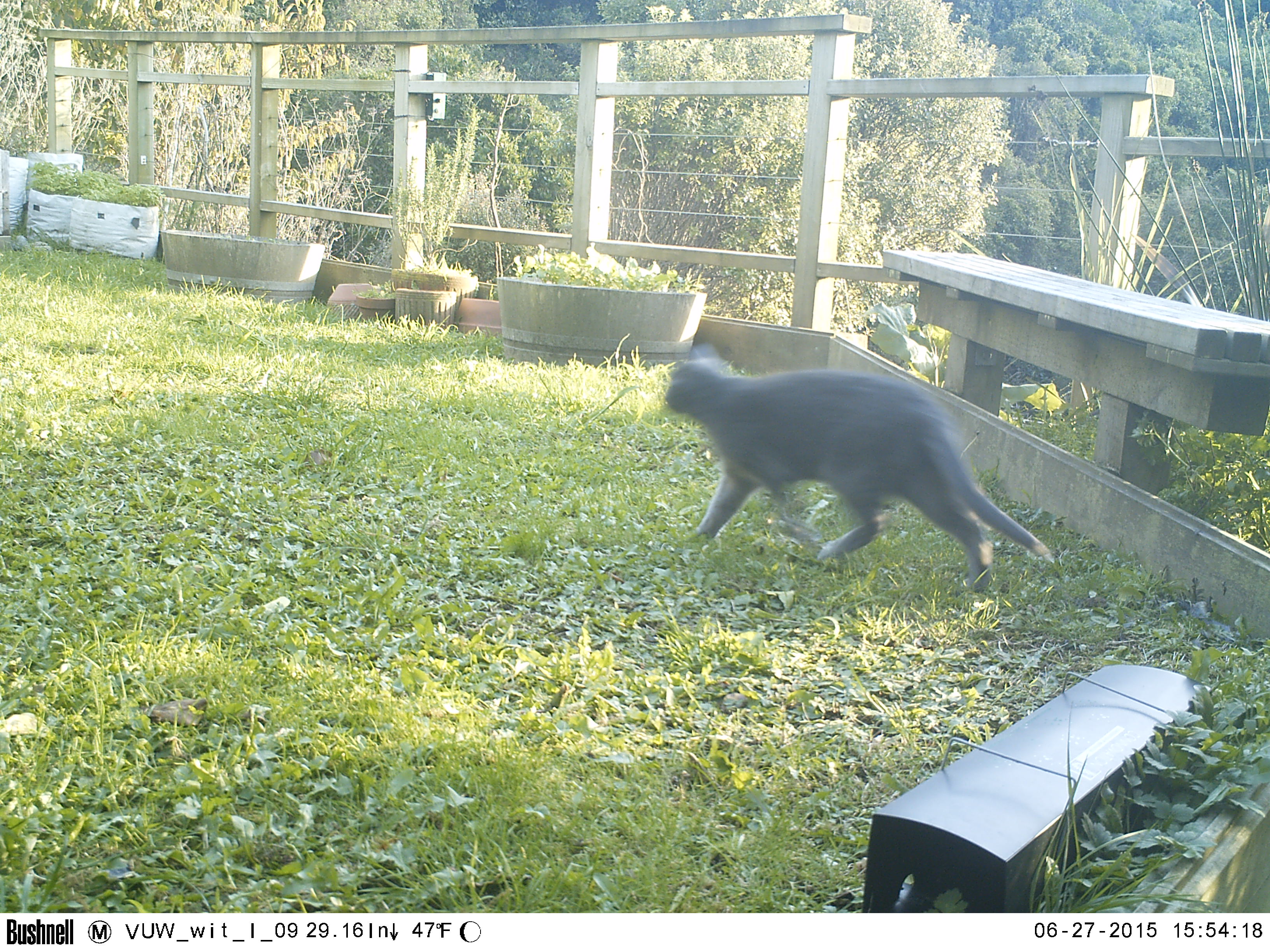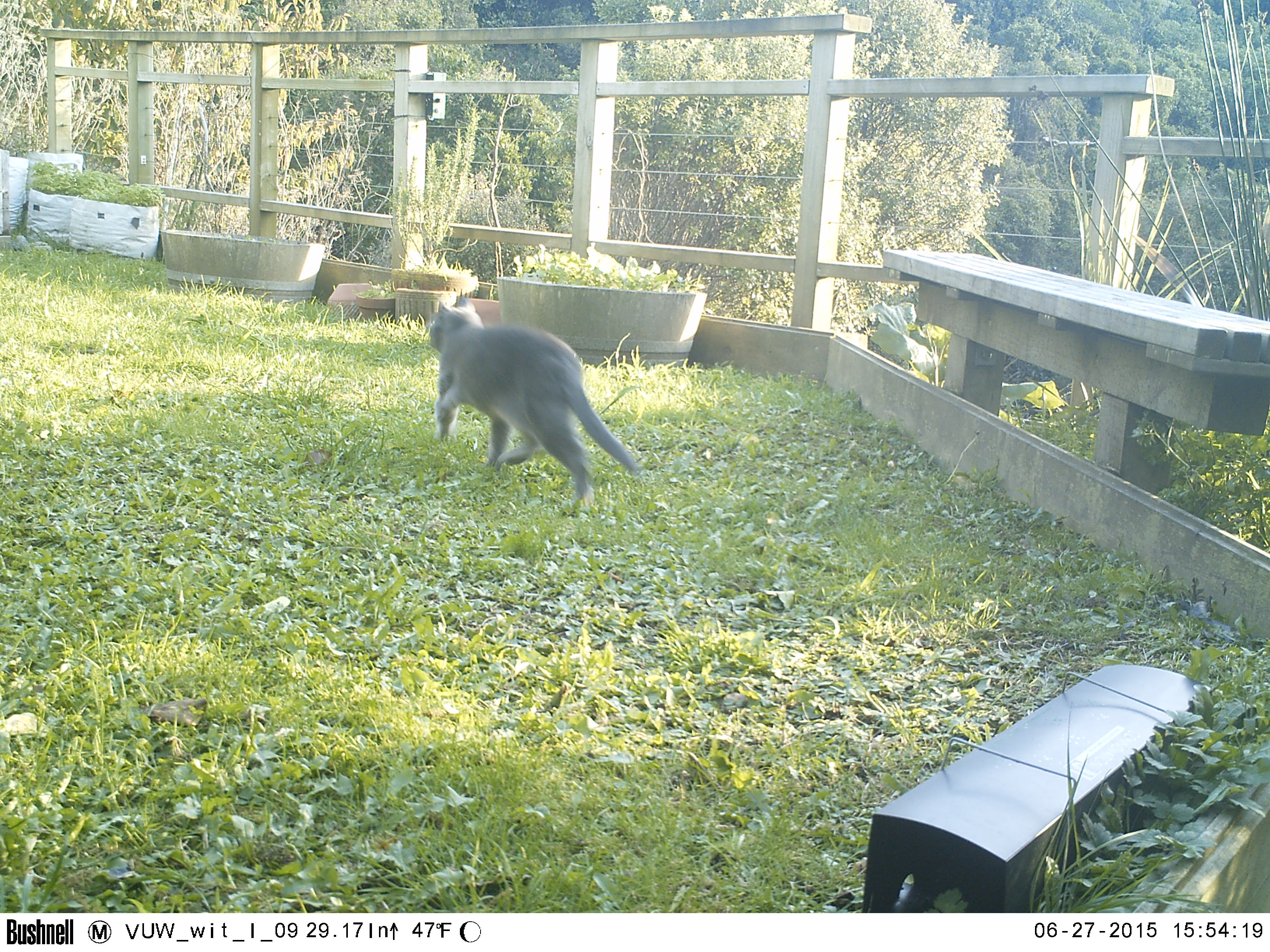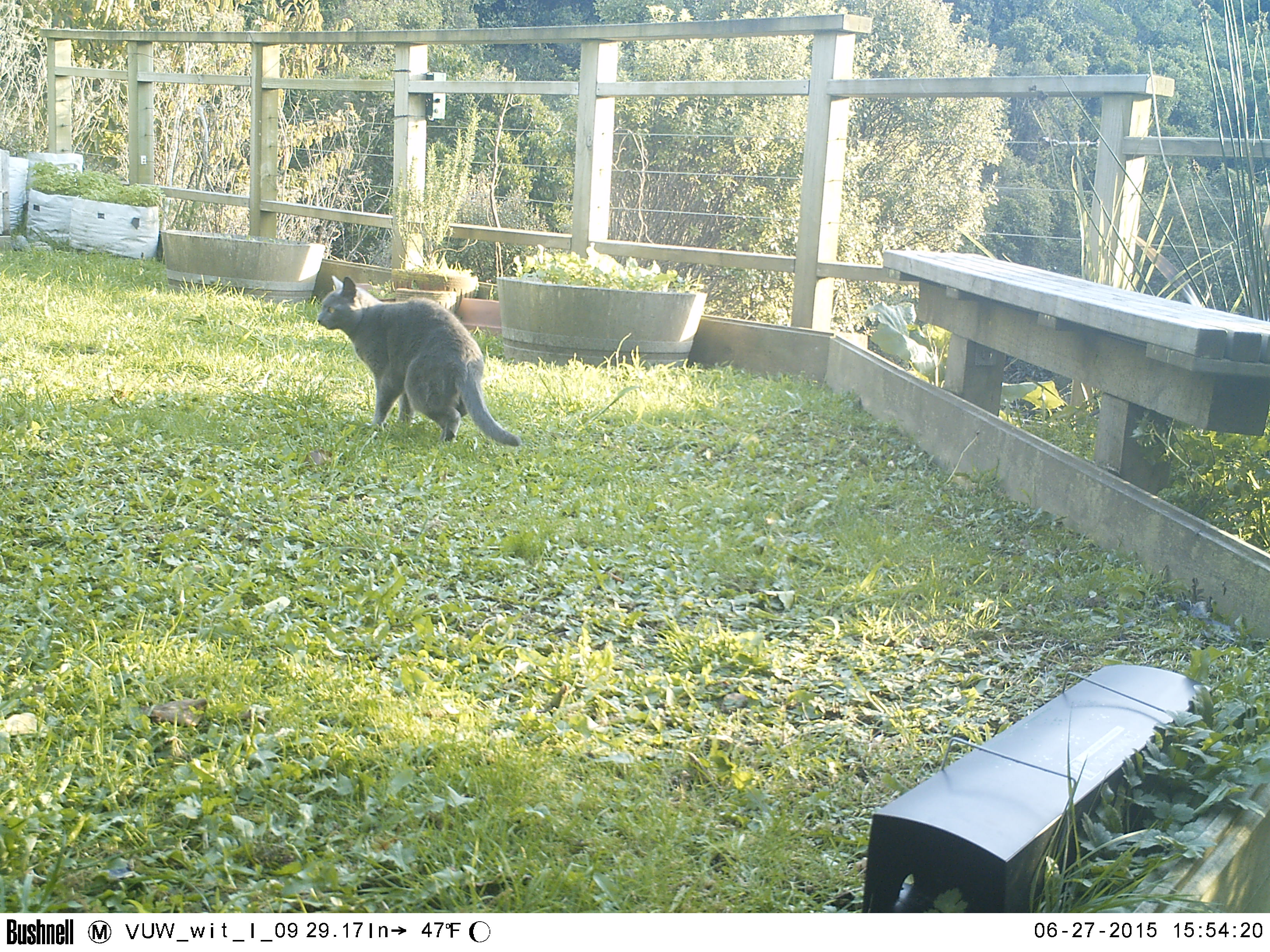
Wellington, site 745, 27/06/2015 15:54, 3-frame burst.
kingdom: Animalia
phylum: Chordata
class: Mammalia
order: Carnivora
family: Felidae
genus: Felis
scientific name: Felis catus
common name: cat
Cat (Felis catus).